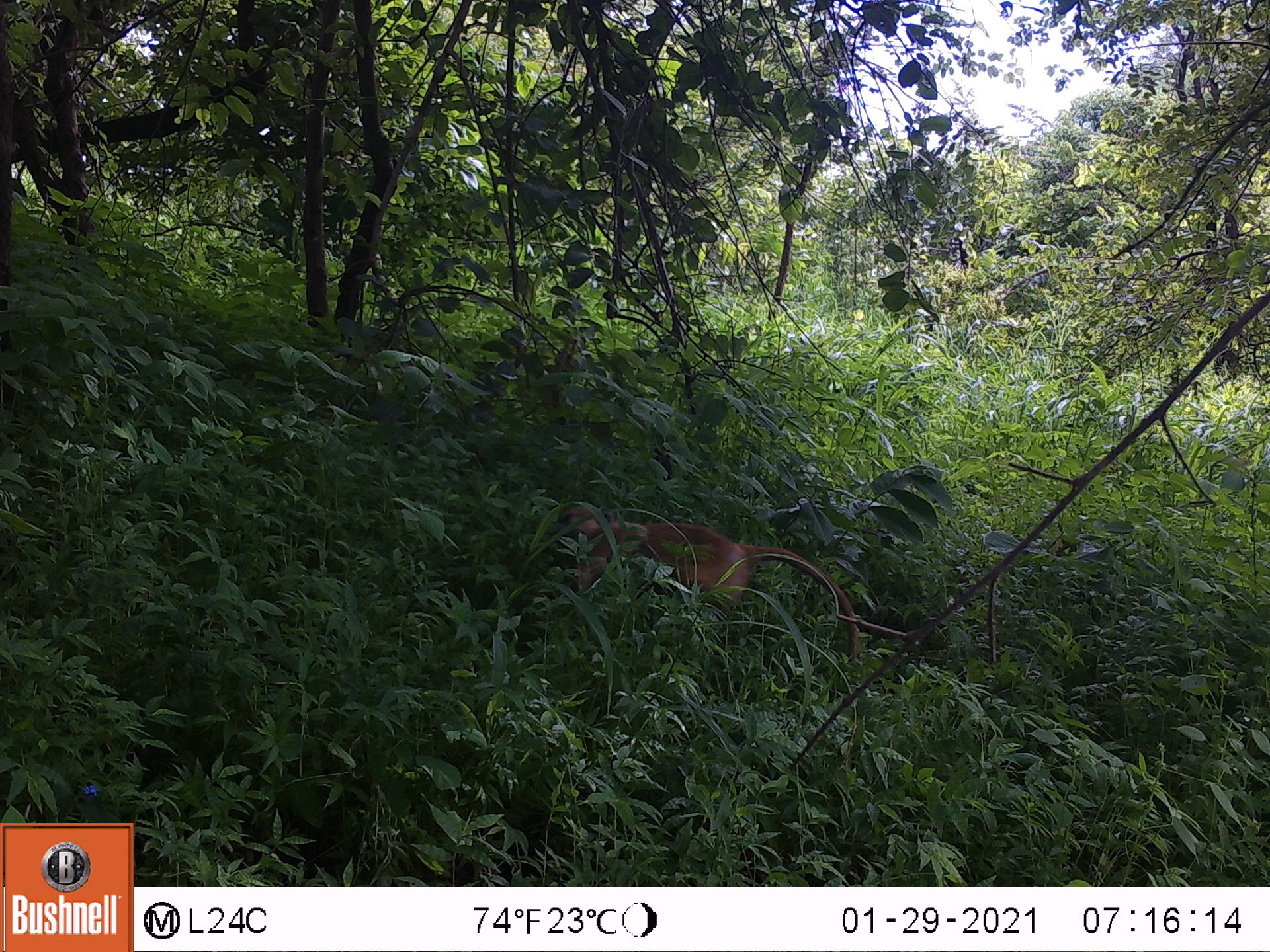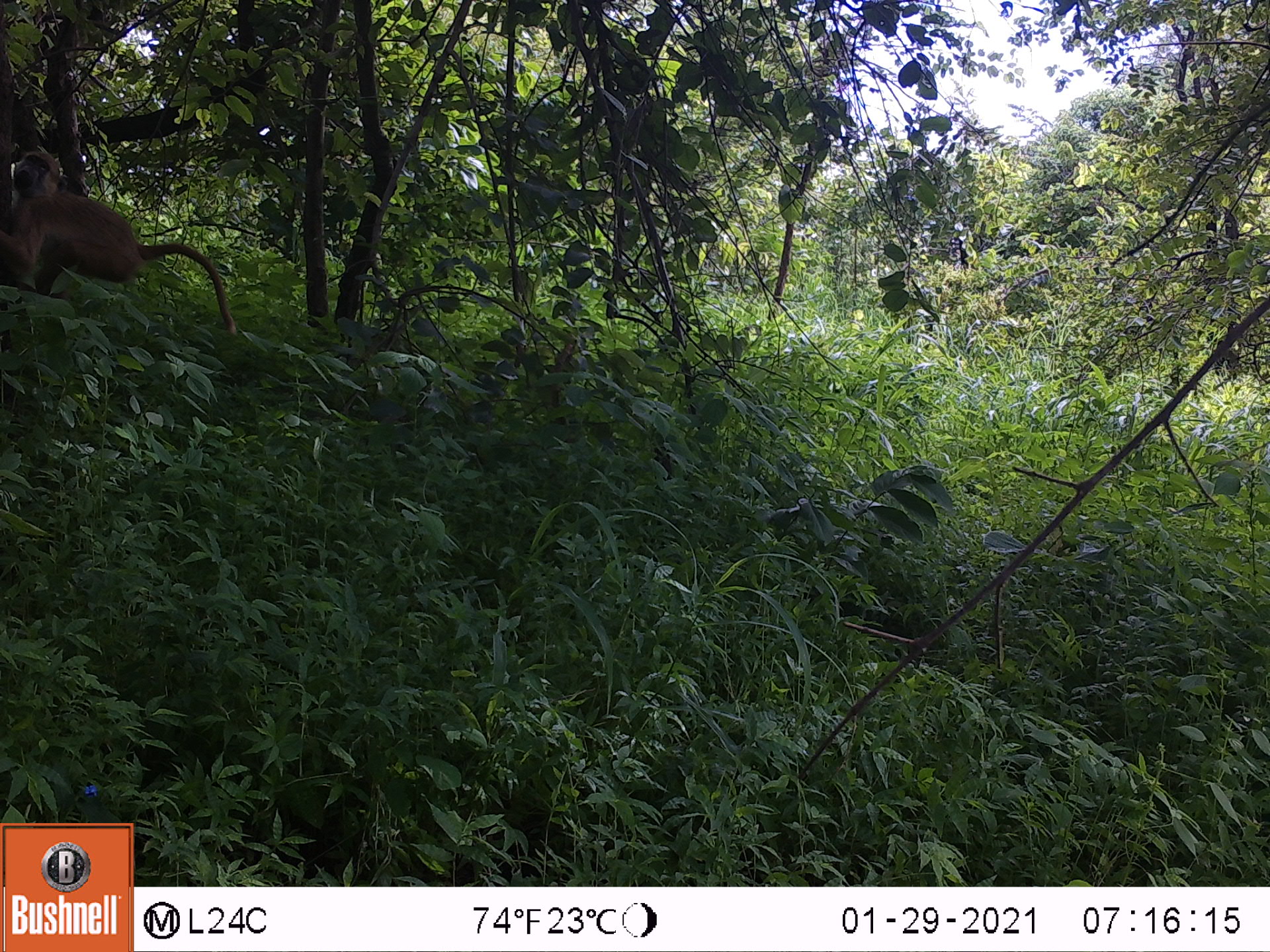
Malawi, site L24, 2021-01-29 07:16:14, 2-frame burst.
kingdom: Animalia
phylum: Chordata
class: Mammalia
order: Primates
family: Cercopithecidae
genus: Papio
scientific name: Papio cynocephalus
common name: yellow baboon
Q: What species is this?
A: Yellow baboon (Papio cynocephalus).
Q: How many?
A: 1.